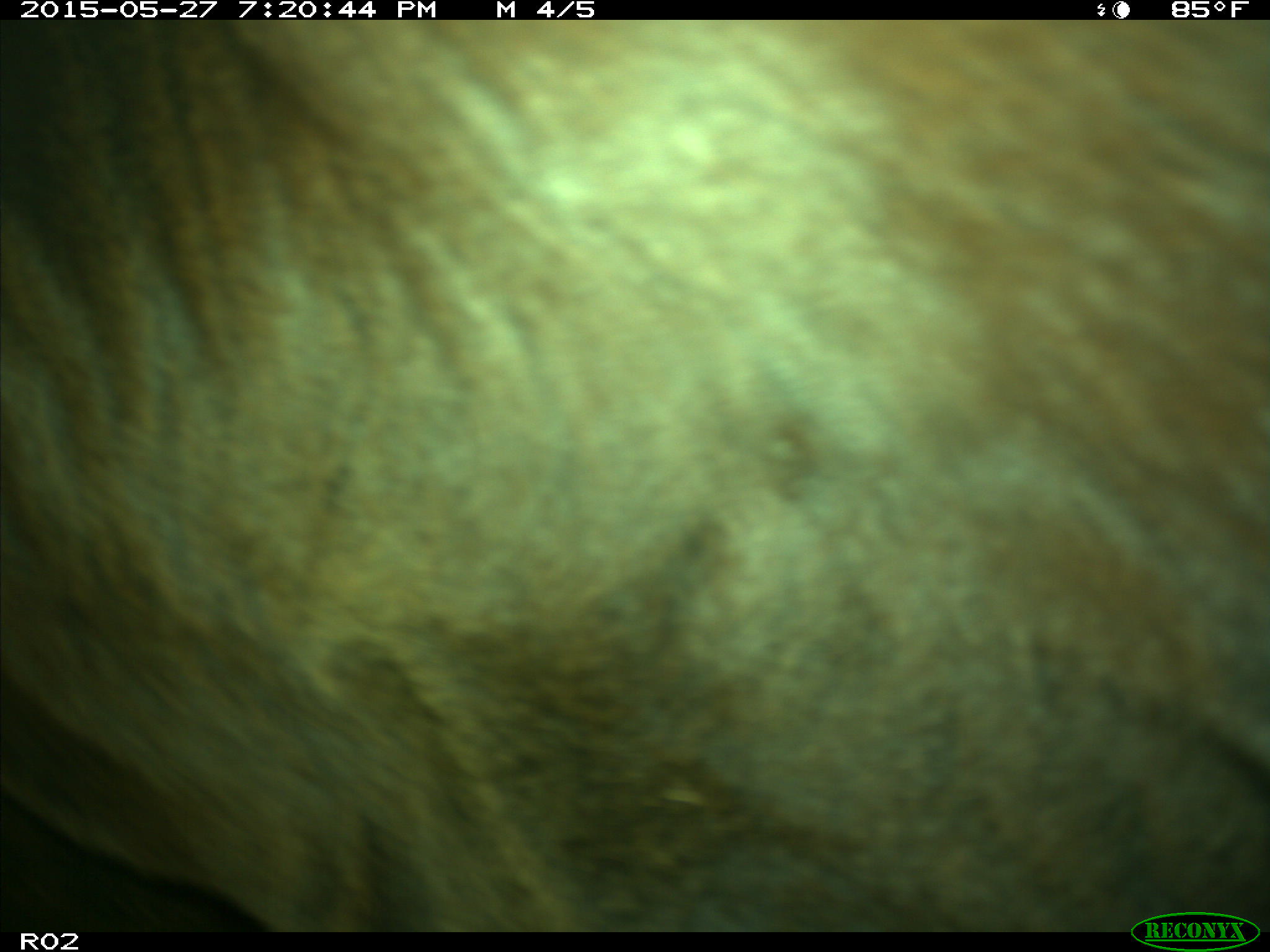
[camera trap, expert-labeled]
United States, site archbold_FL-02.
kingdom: Animalia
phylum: Chordata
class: Mammalia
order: Artiodactyla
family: Bovidae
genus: Bos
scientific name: Bos taurus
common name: domestic cow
Bos taurus (domestic cow).